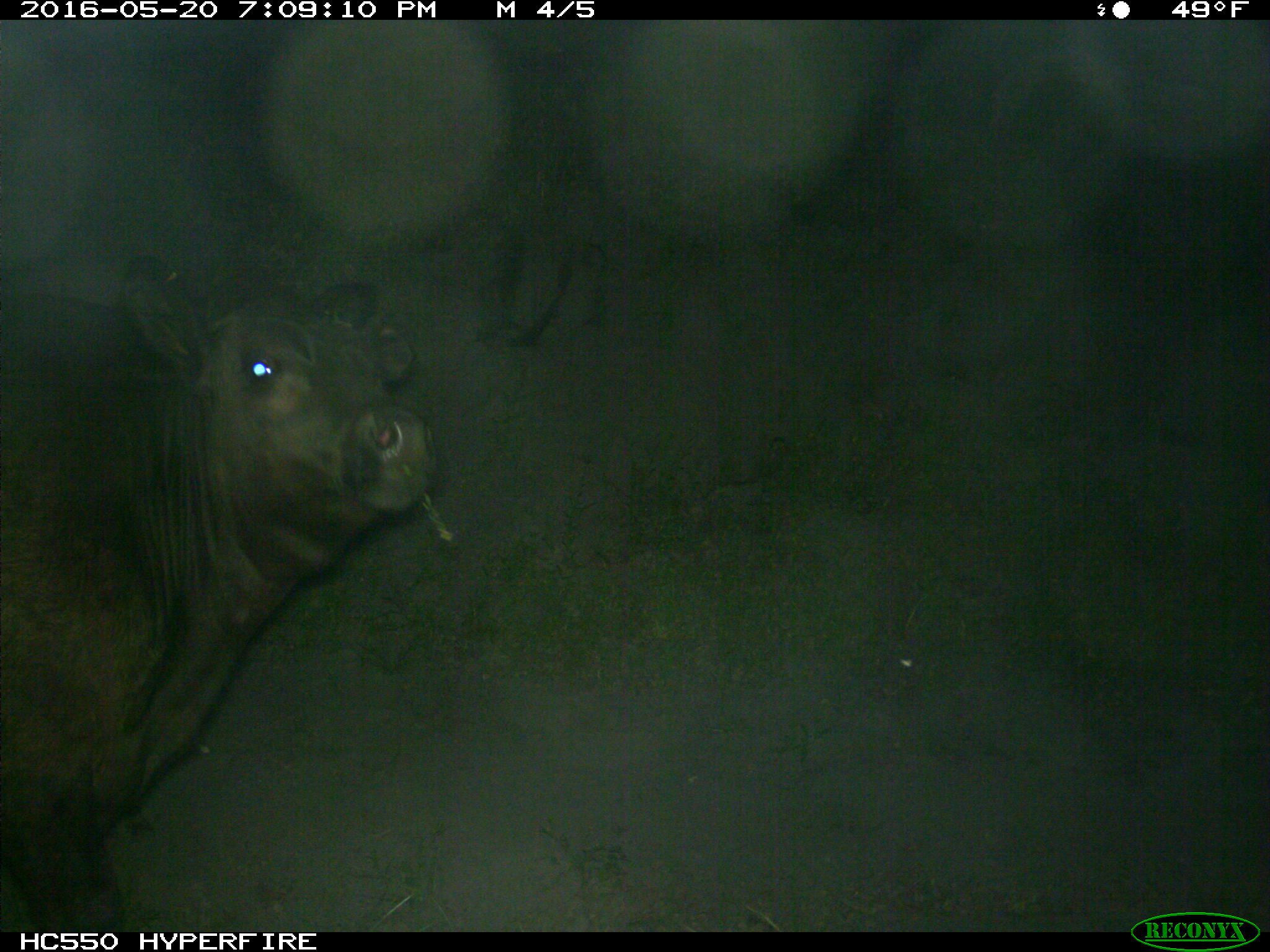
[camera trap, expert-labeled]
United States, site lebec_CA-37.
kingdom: Animalia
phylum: Chordata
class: Mammalia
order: Artiodactyla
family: Bovidae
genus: Bos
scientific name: Bos taurus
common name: domestic cow